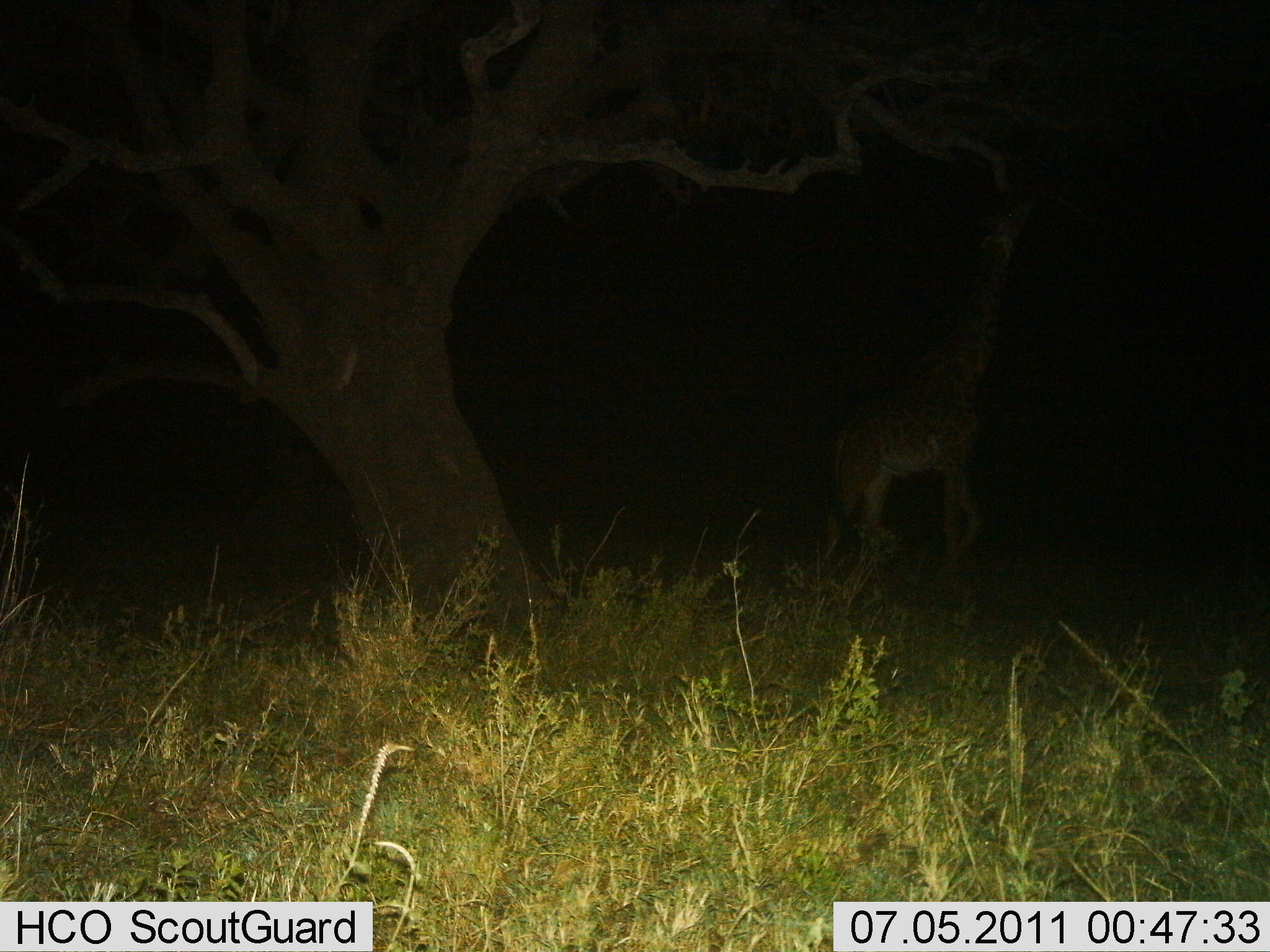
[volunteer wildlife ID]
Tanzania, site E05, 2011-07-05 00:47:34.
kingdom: Animalia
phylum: Chordata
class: Mammalia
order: Artiodactyla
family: Giraffidae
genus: Giraffa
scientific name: Giraffa camelopardalis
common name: giraffe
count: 1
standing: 36%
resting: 0%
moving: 9%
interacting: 0%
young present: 0%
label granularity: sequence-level